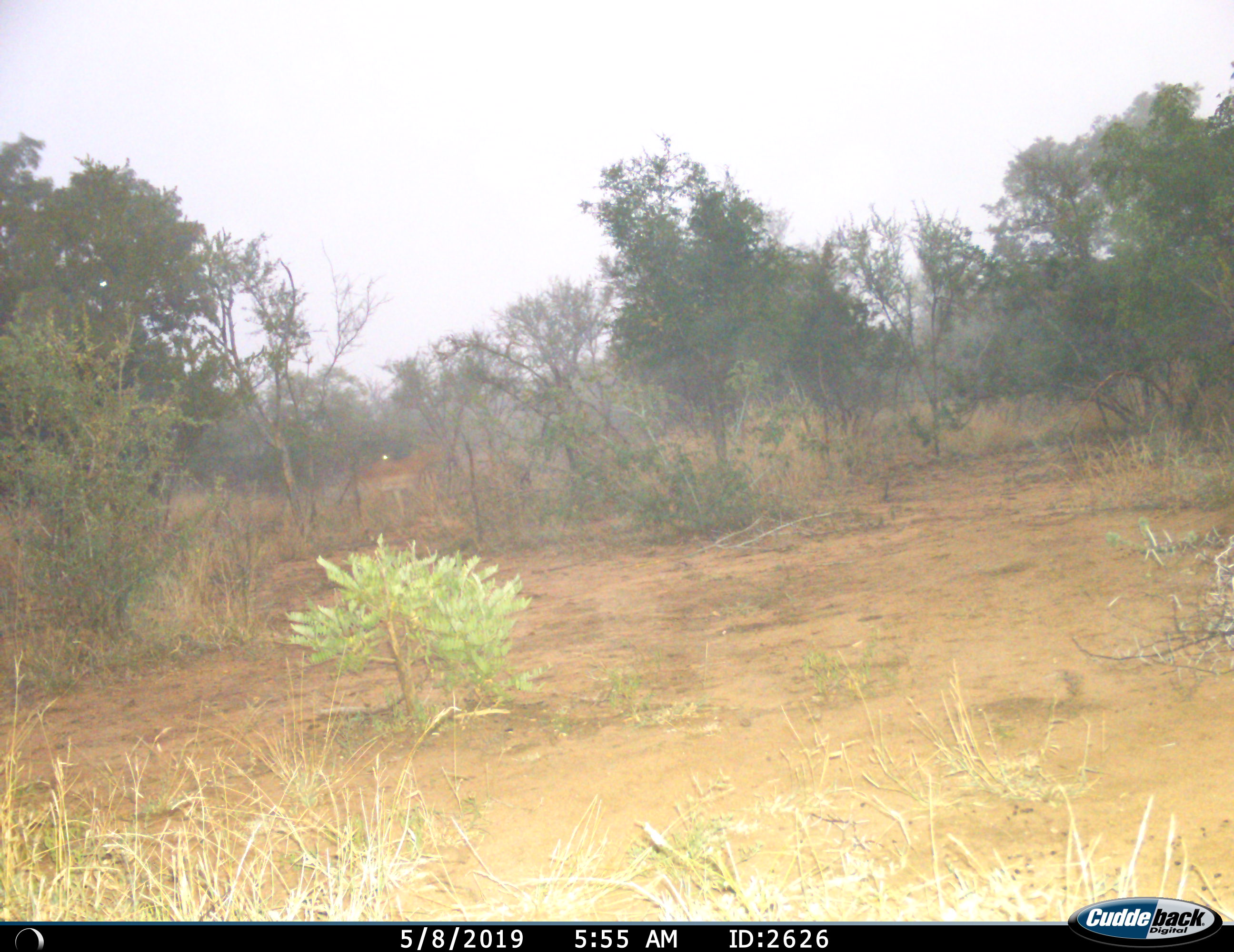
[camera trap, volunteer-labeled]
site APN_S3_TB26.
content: unidentified animal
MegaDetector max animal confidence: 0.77